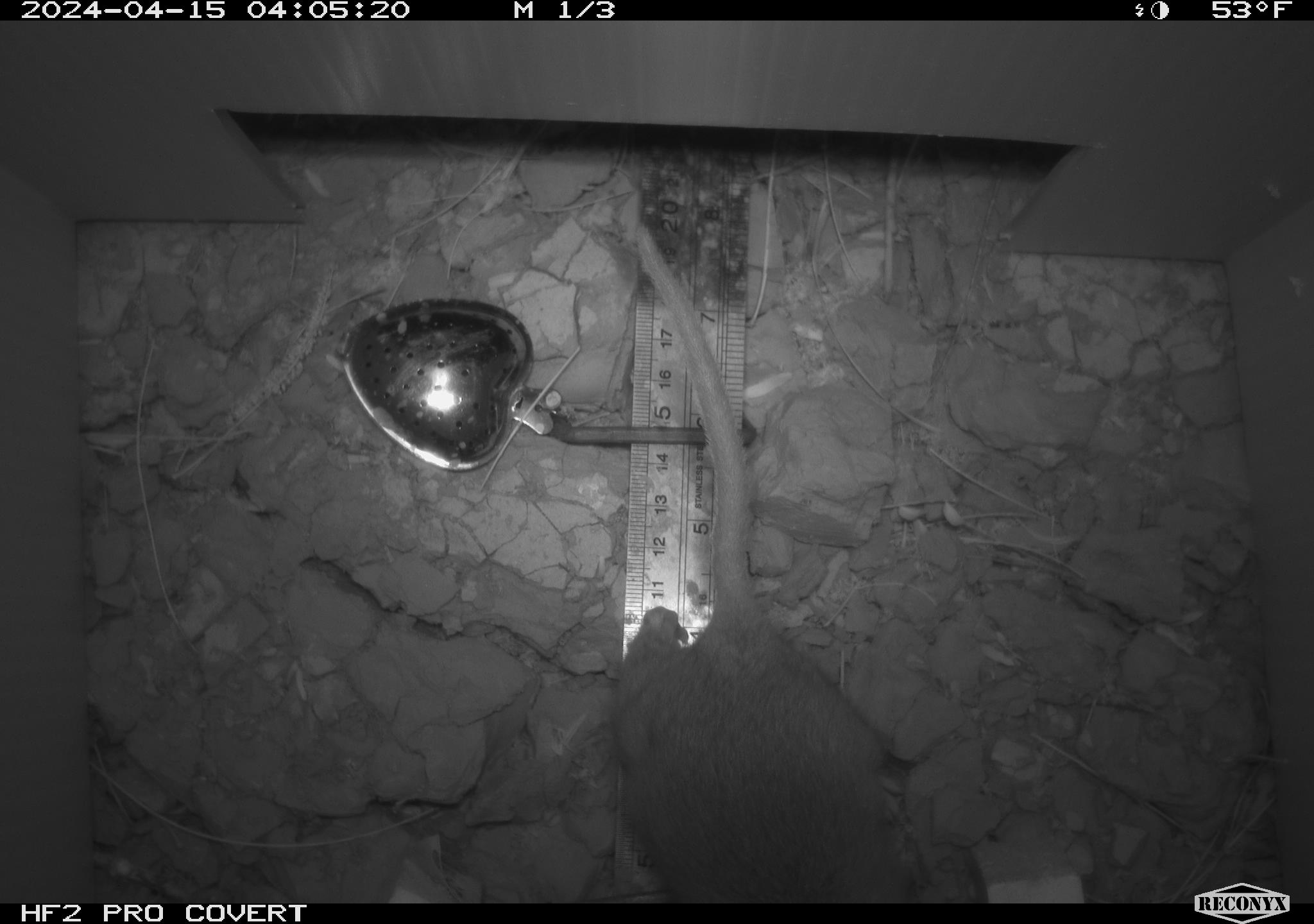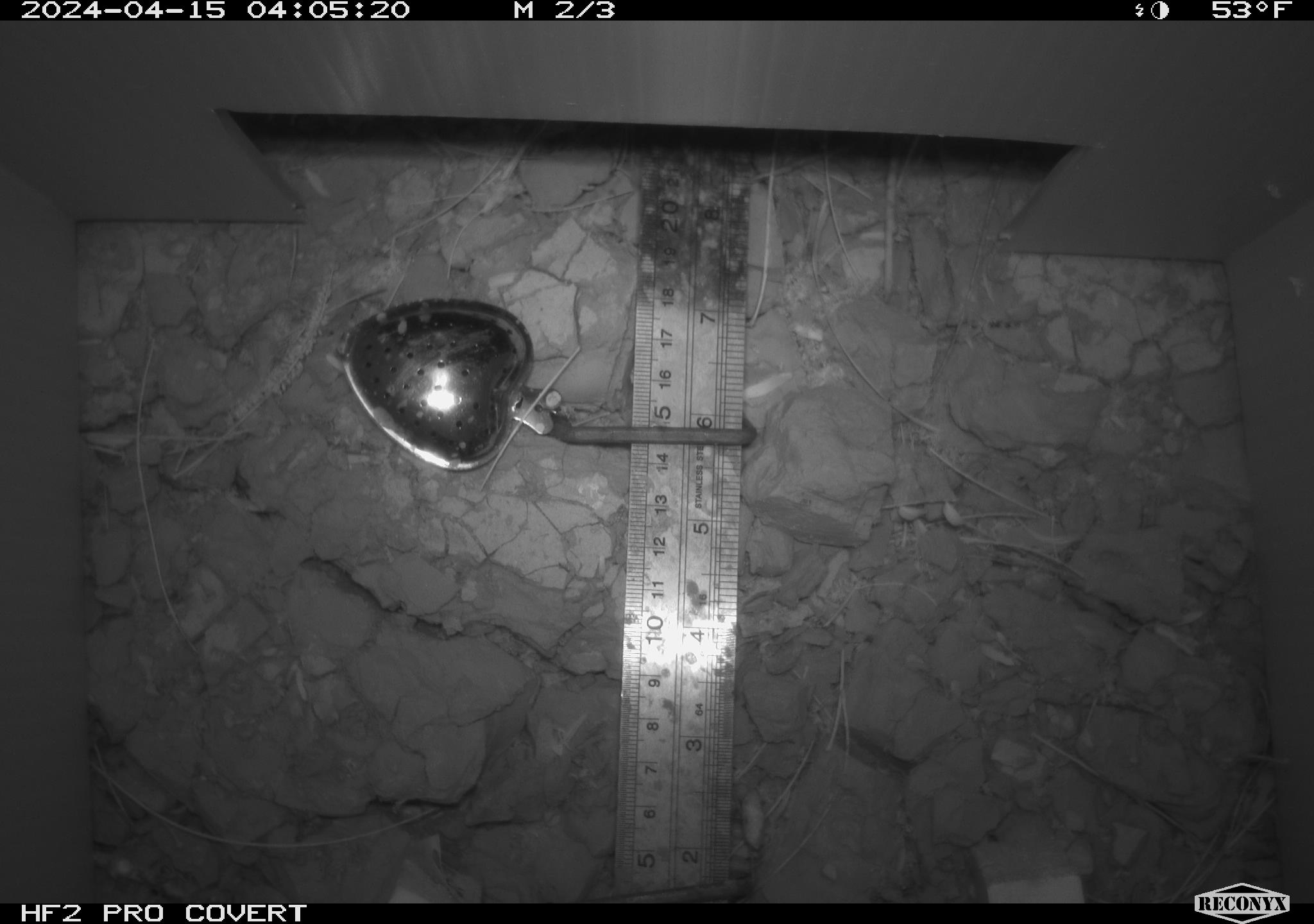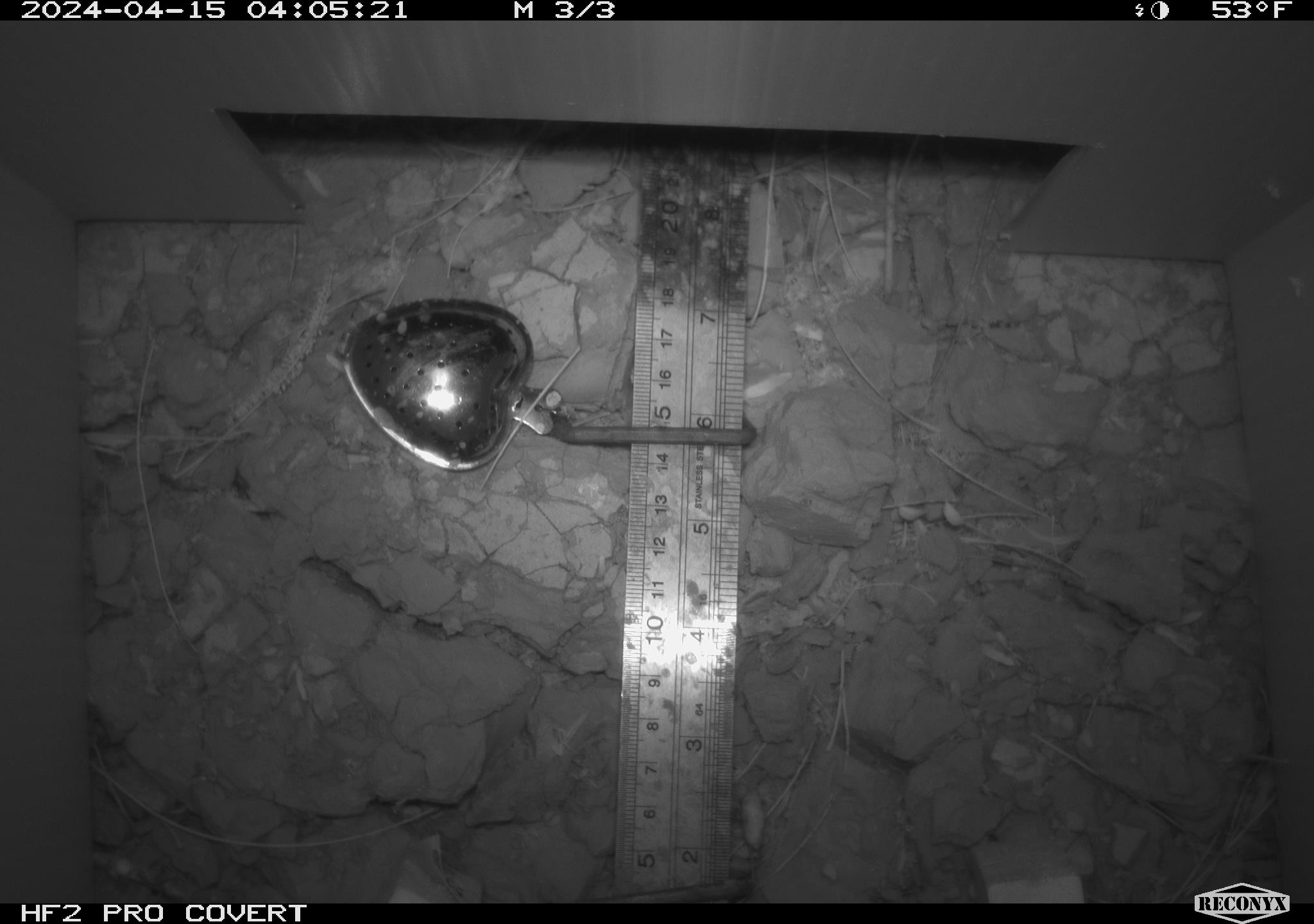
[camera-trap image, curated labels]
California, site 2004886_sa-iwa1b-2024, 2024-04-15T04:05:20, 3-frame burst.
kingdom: Animalia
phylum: Chordata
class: Mammalia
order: Rodentia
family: Cricetidae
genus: Neotoma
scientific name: Neotoma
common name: pack rat or woodrat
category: neotoma species